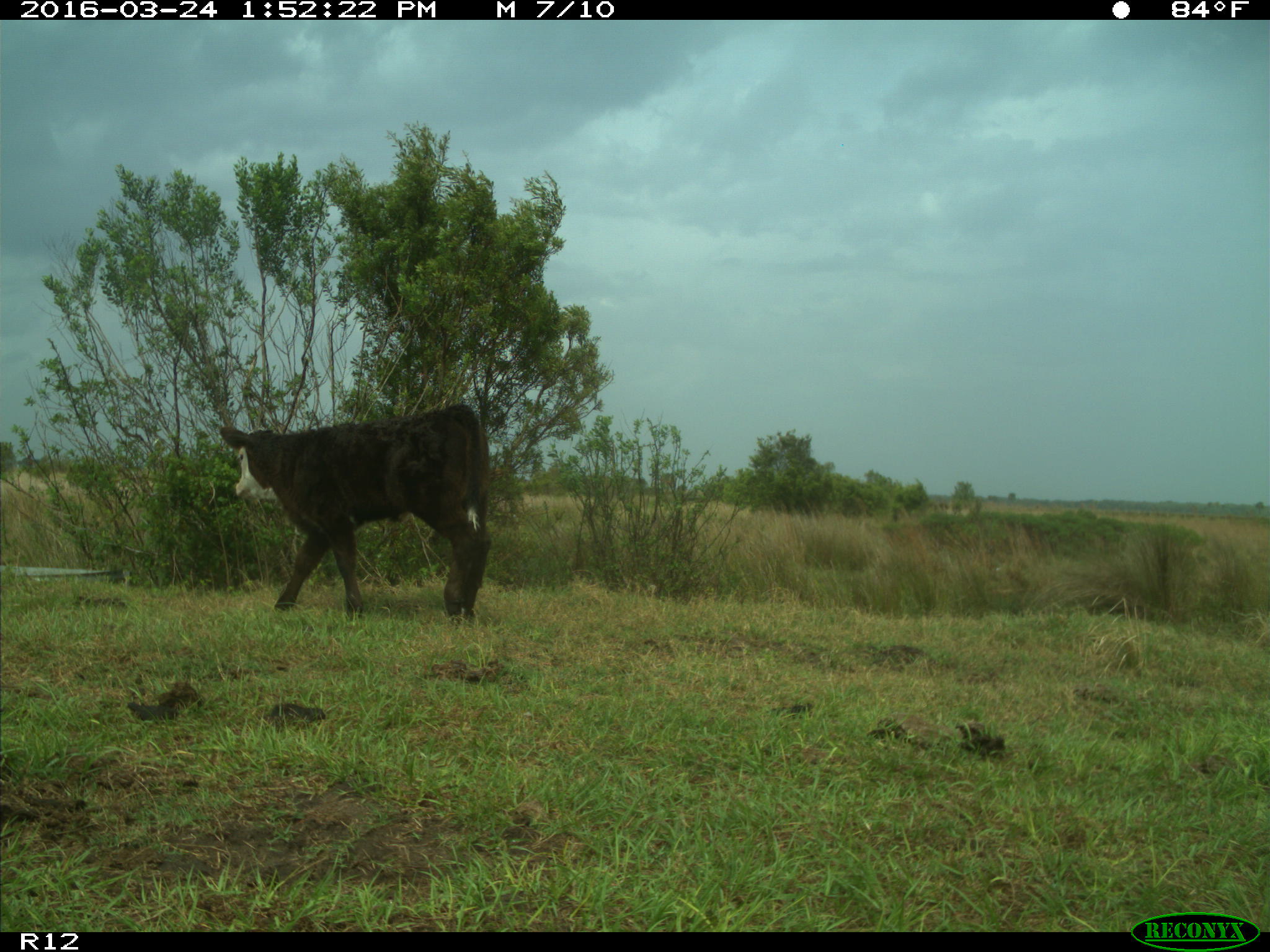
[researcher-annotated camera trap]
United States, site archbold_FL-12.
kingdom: Animalia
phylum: Chordata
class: Mammalia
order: Artiodactyla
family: Bovidae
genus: Bos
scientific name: Bos taurus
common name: domestic cow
Bos taurus (domestic cow).